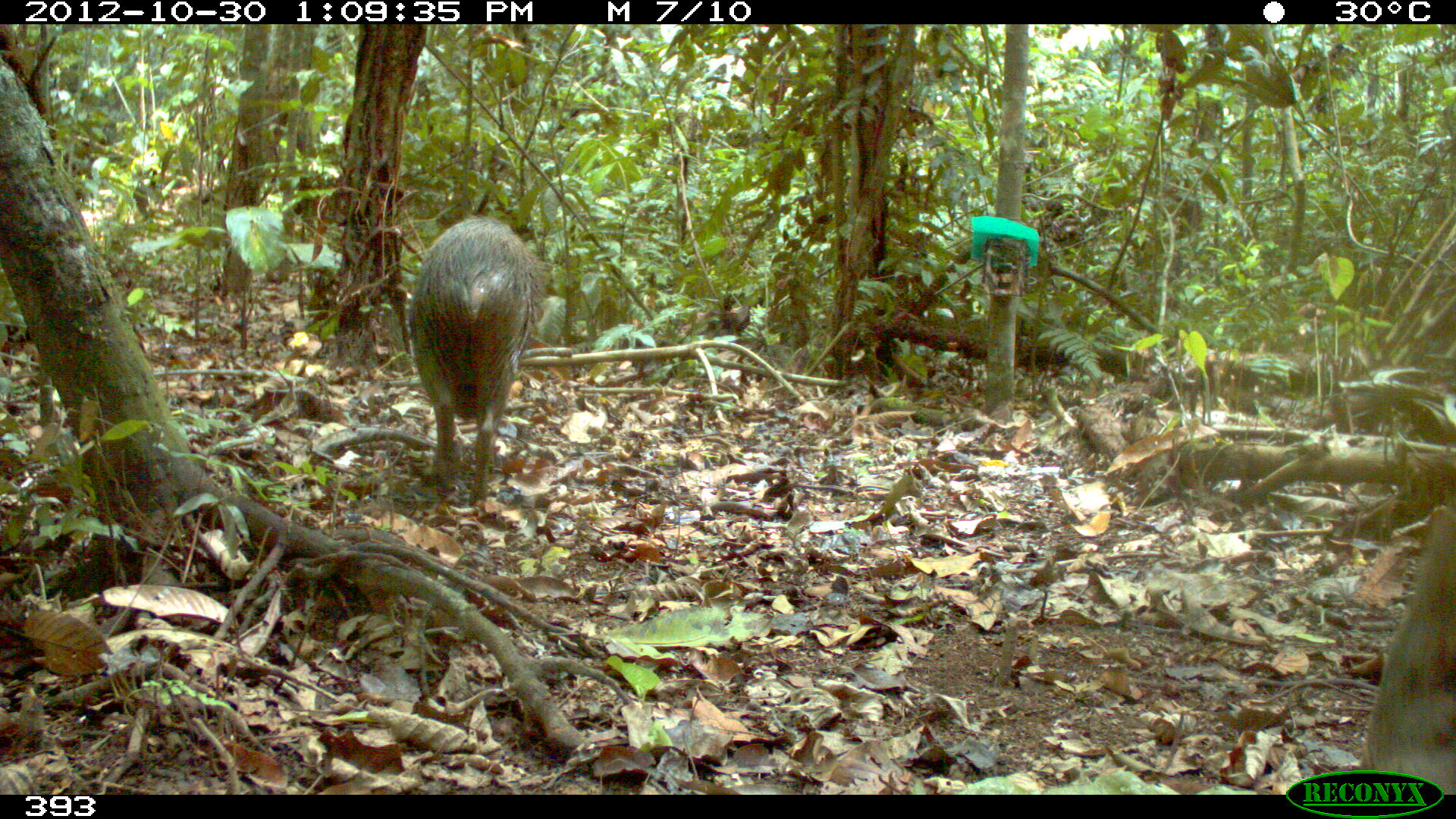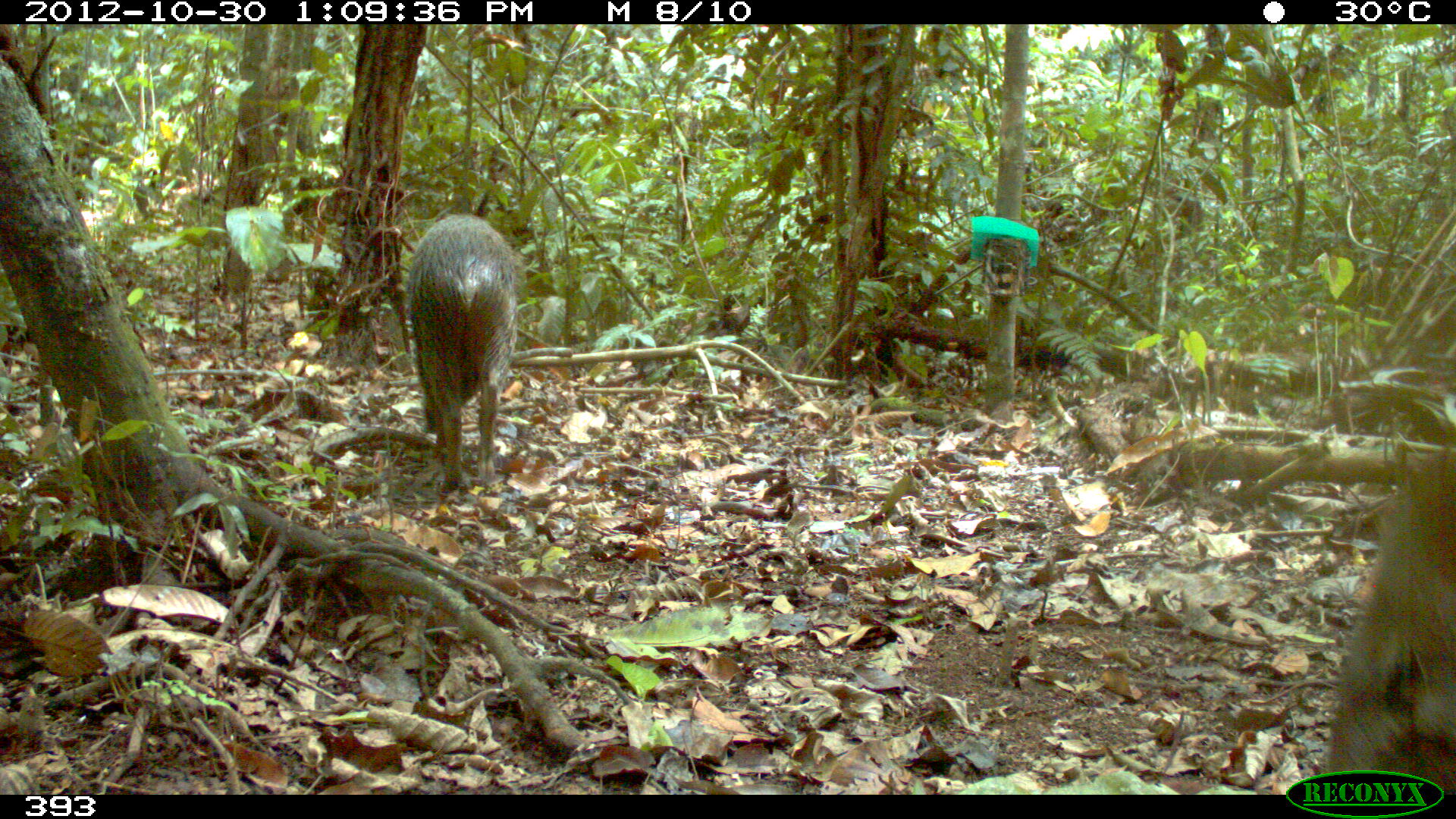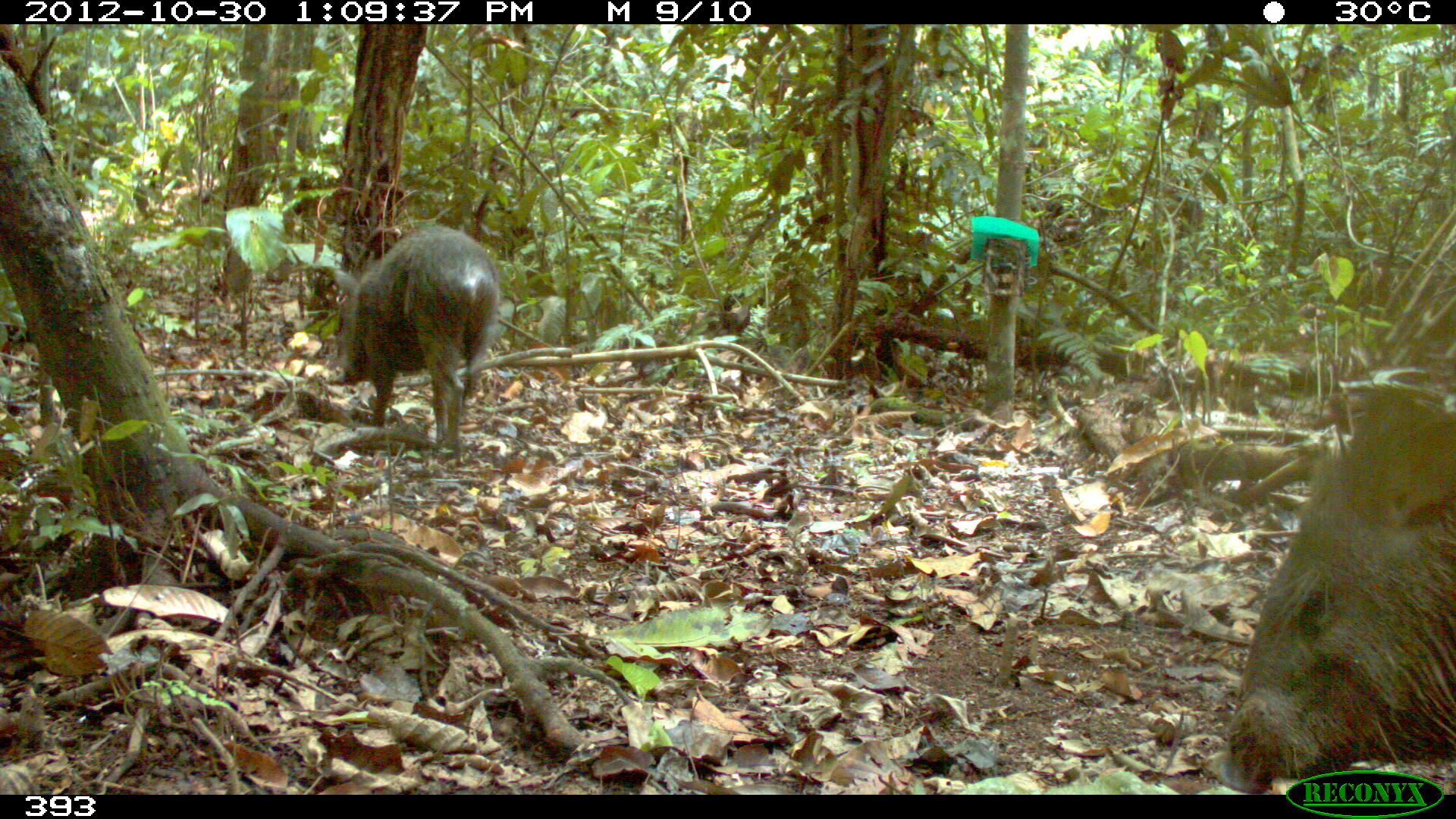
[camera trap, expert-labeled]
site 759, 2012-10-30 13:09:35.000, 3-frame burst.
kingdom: Animalia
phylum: Chordata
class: Mammalia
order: Artiodactyla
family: Tayassuidae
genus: Pecari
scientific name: Pecari tajacu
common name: collared peccary